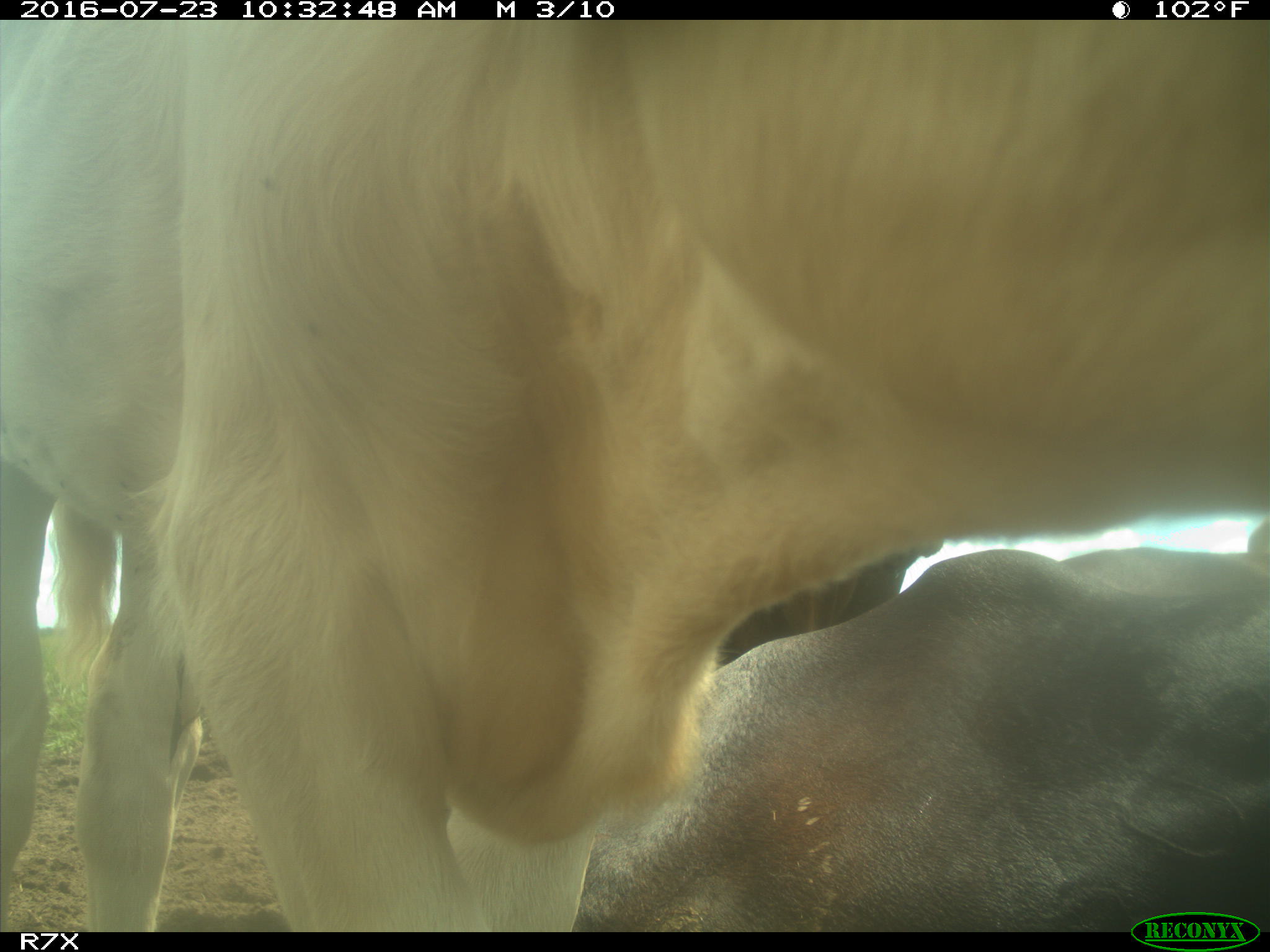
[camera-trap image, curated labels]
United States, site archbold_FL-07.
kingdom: Animalia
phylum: Chordata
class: Mammalia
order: Artiodactyla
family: Bovidae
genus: Bos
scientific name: Bos taurus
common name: domestic cow